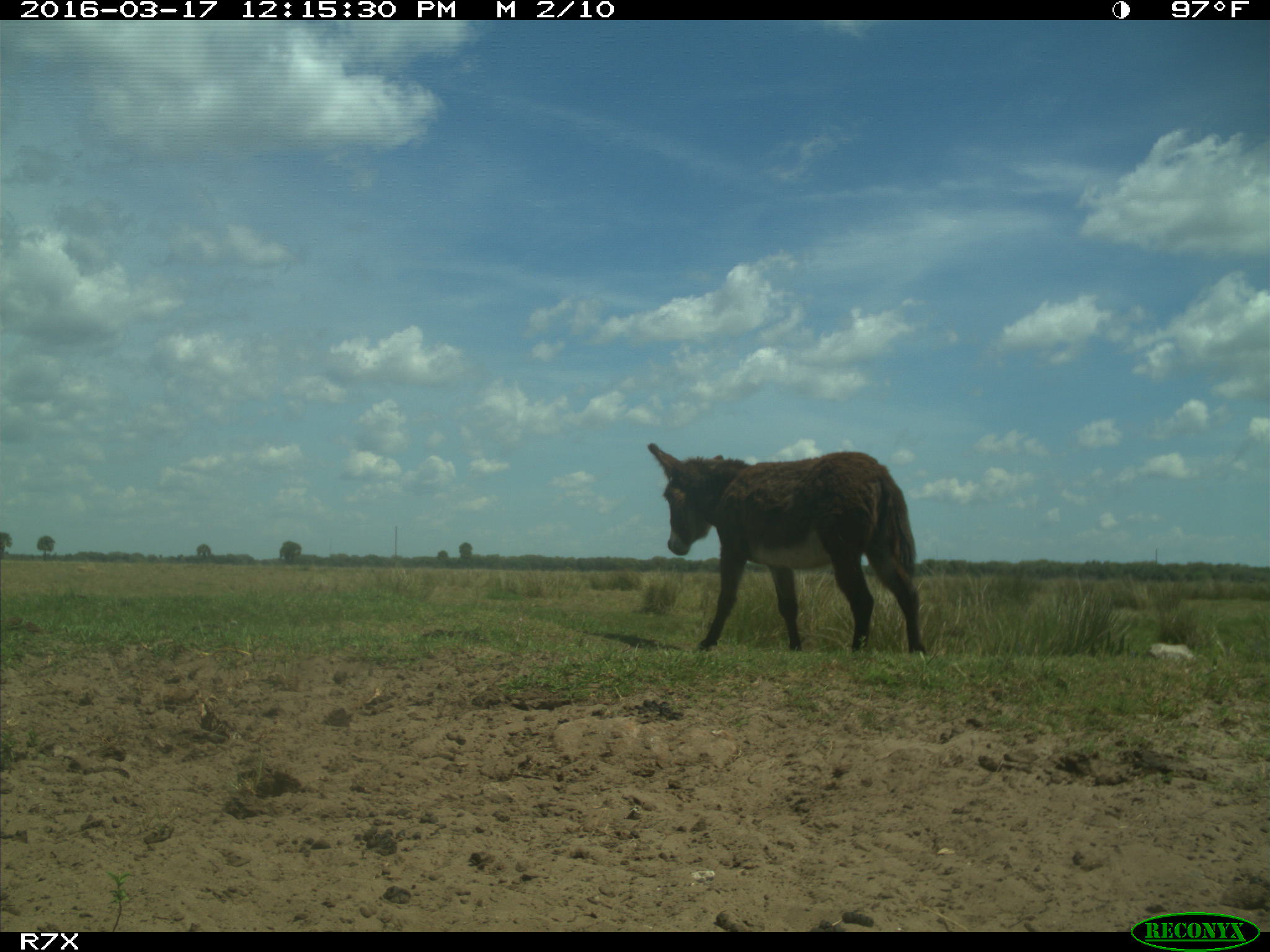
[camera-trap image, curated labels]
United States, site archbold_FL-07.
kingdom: Animalia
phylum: Chordata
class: Mammalia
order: Perissodactyla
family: Equidae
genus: Equus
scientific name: Equus africanus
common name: african wild ass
Equus africanus (african wild ass).